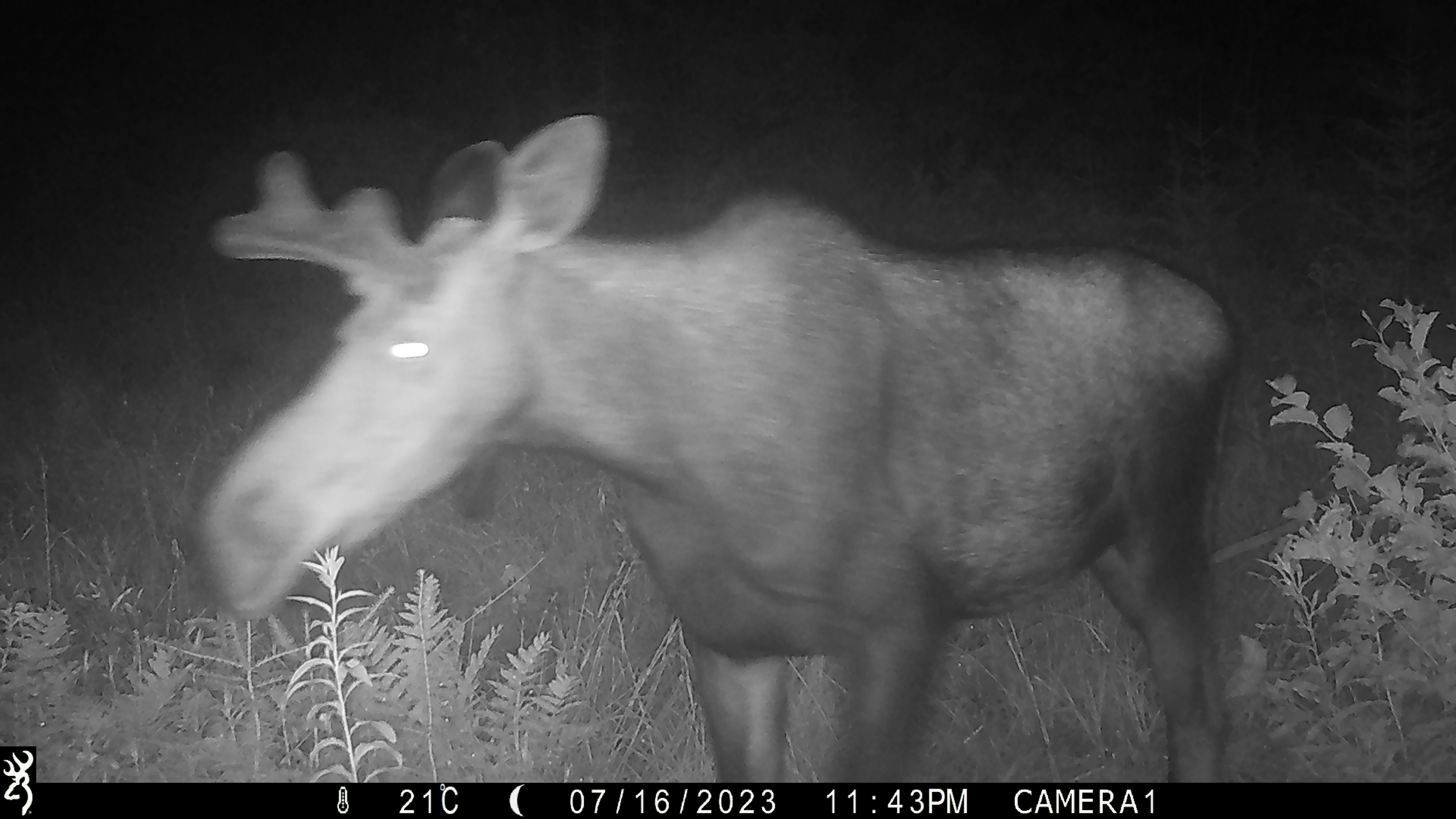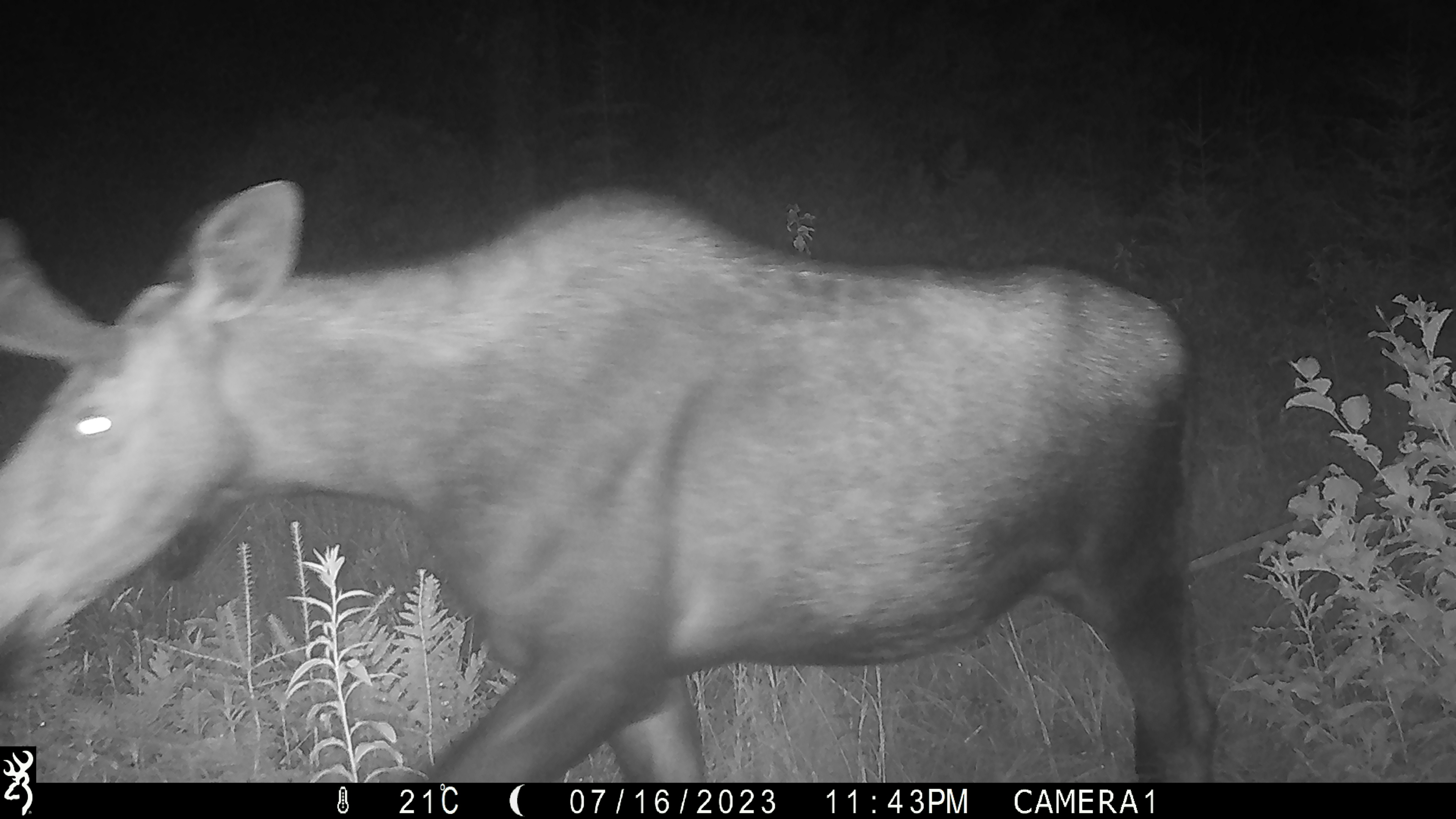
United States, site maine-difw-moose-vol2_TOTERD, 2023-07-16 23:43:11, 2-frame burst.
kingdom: Animalia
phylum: Chordata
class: Mammalia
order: Artiodactyla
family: Cervidae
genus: Alces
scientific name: Alces alces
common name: moose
Moose (Alces alces).